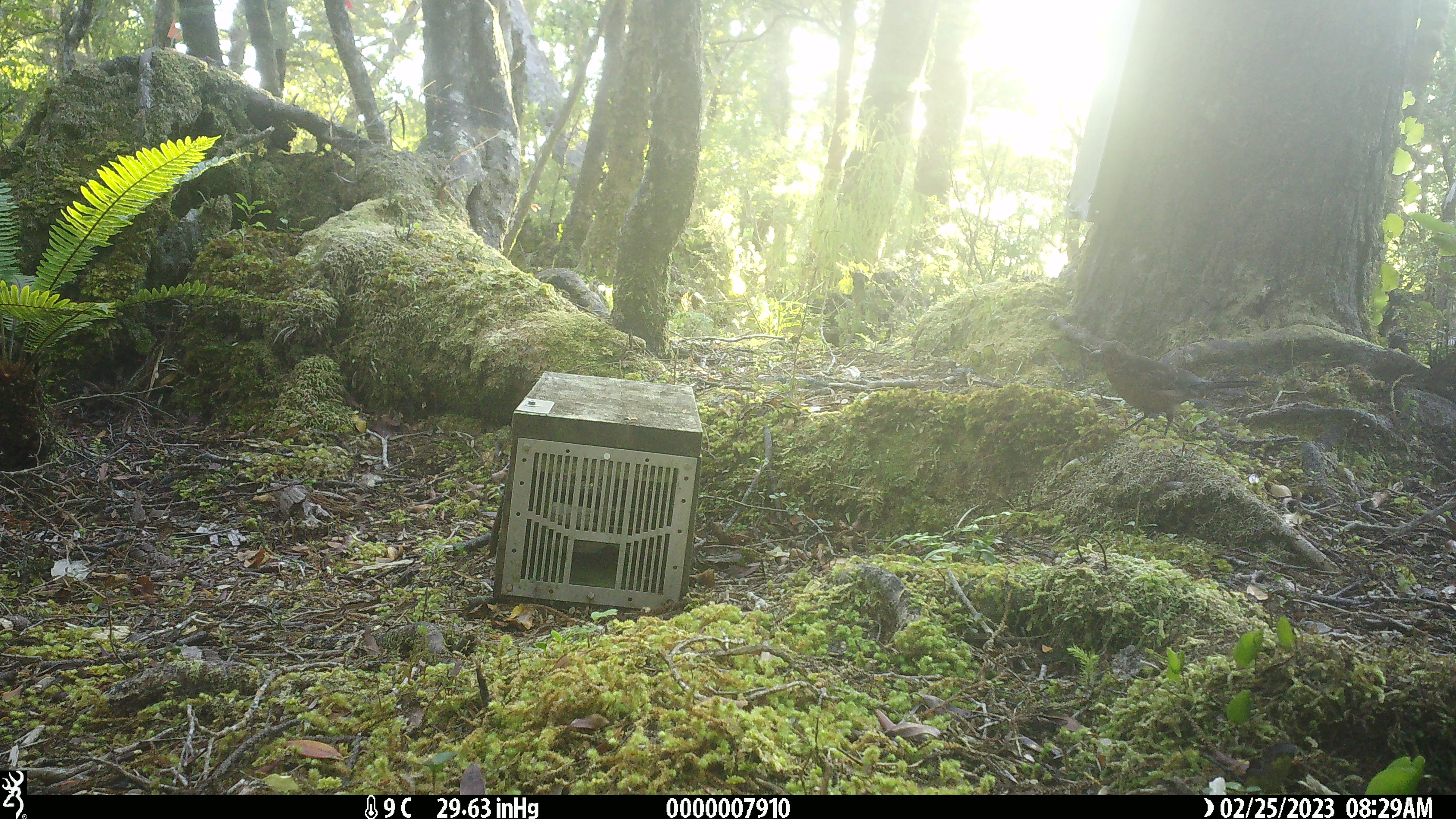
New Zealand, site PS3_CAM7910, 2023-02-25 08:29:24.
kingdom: Animalia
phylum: Chordata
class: Aves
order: Passeriformes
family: Turdidae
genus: Turdus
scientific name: Turdus merula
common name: eurasian blackbird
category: blackbird